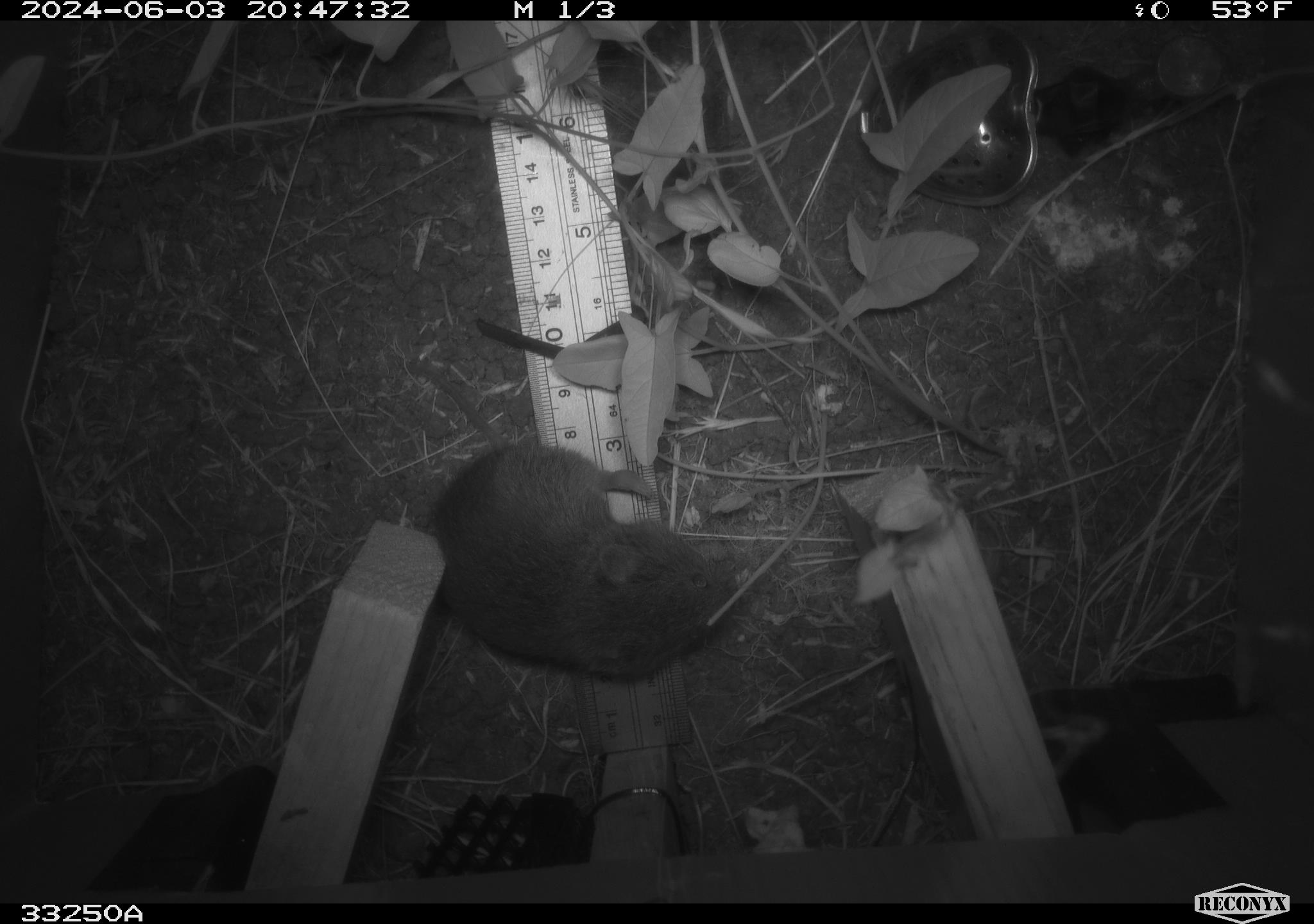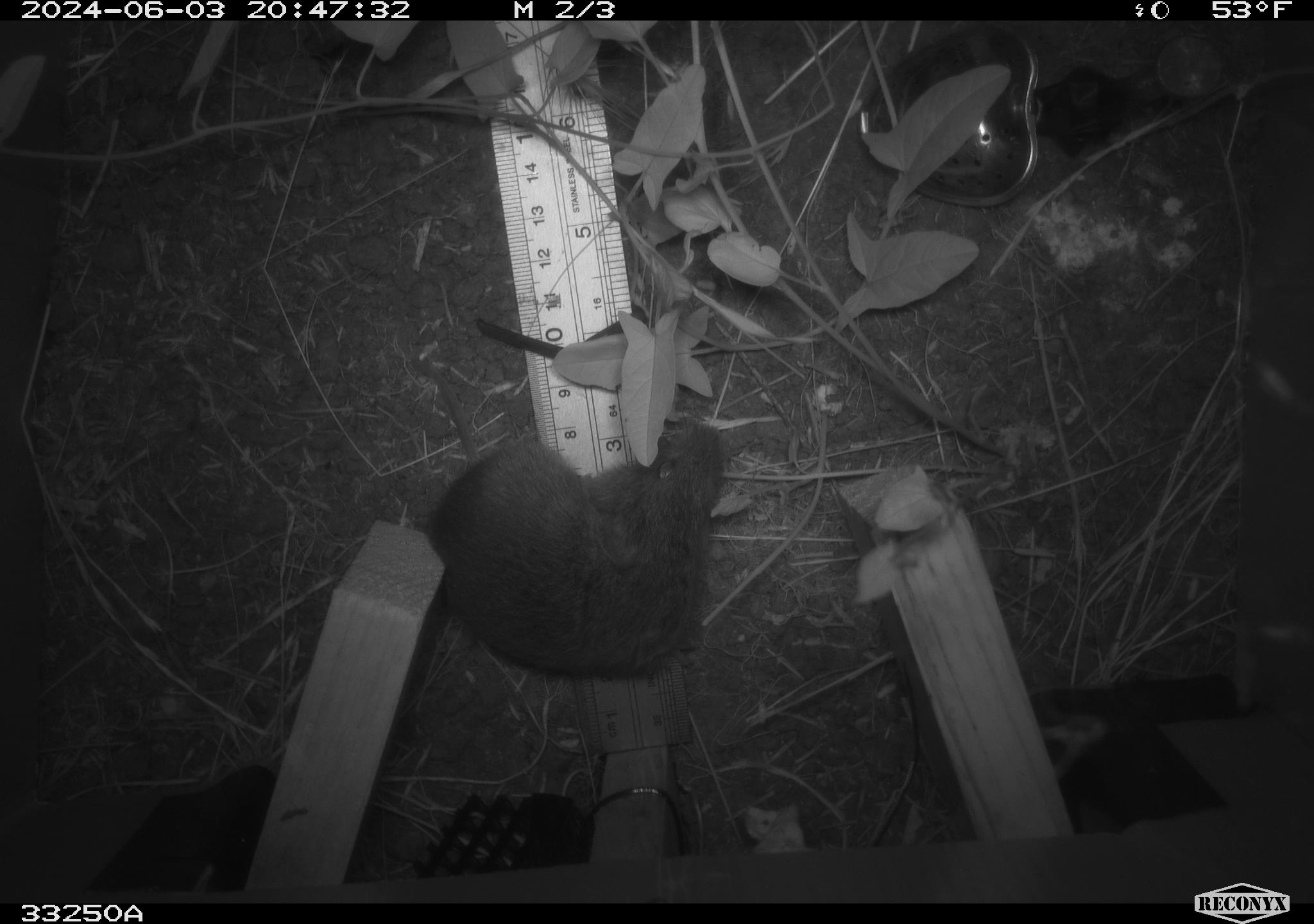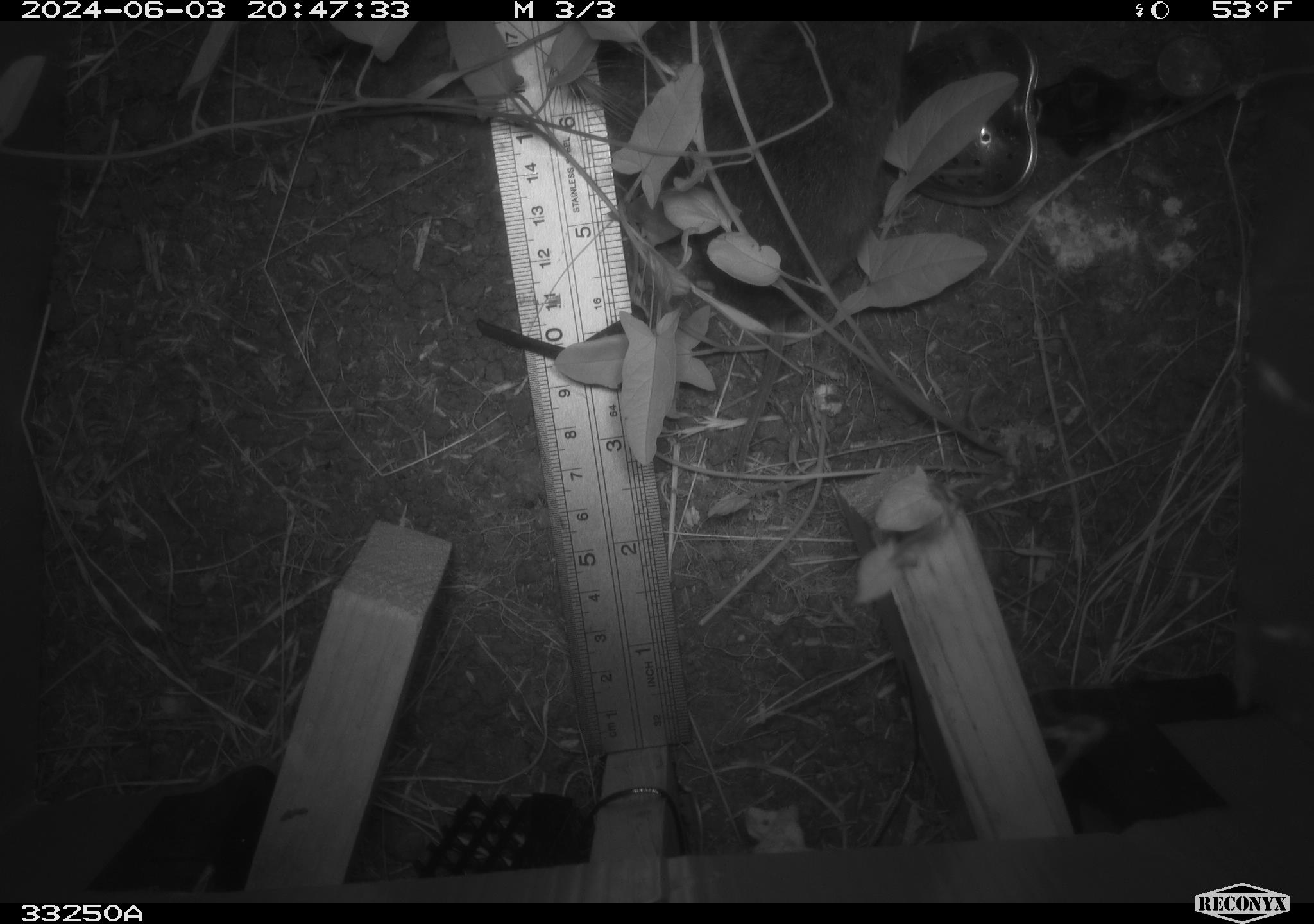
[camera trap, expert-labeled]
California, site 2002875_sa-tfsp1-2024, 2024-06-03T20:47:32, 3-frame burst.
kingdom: Animalia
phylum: Chordata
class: Mammalia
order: Rodentia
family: Cricetidae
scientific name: Arvicolinae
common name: voles, lemmings, and muskrats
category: arvicolinae subfamily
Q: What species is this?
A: Arvicolinae subfamily (voles, lemmings, and muskrats) (Arvicolinae).